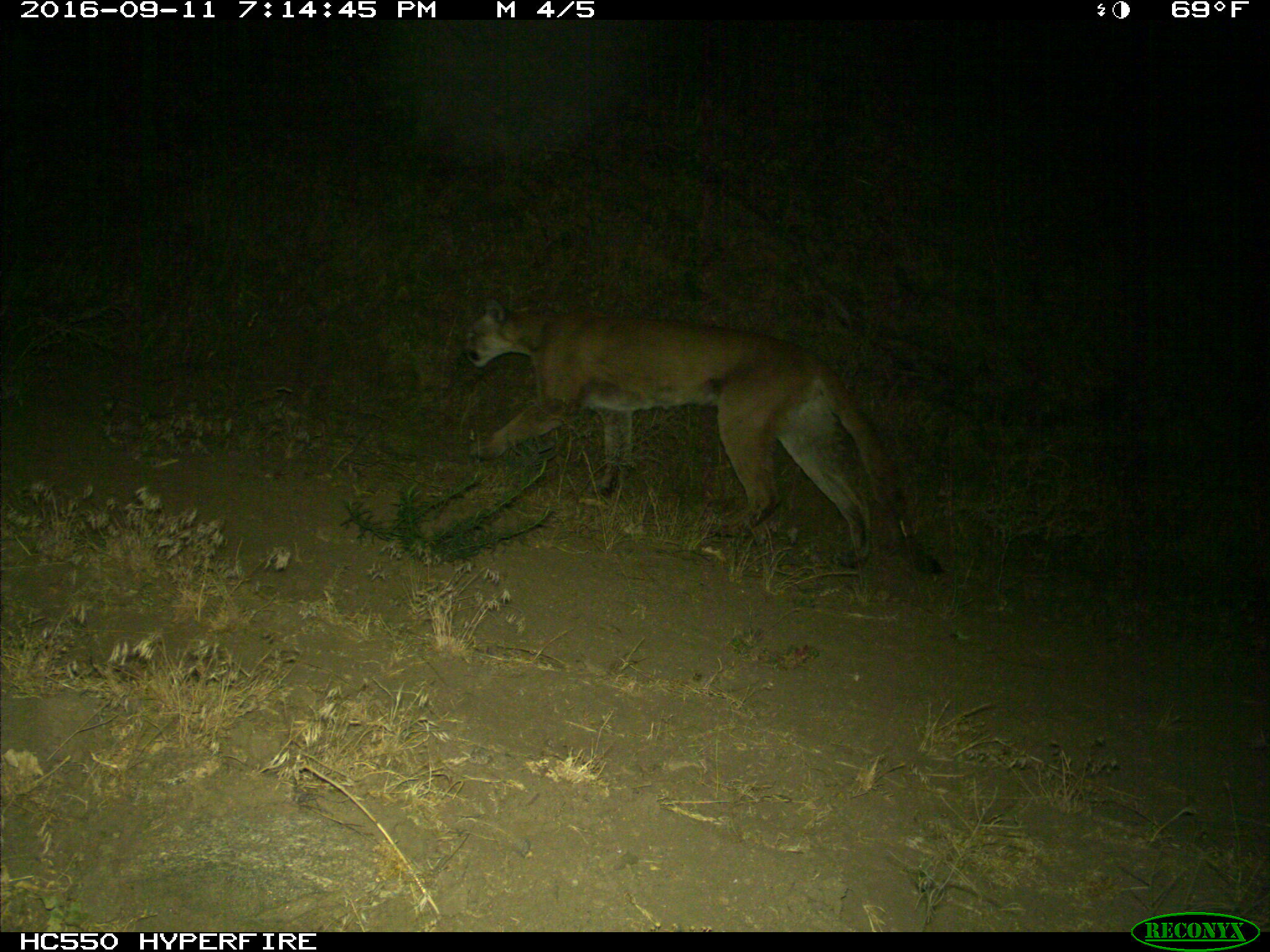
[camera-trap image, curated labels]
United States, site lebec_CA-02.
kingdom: Animalia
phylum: Chordata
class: Mammalia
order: Carnivora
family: Felidae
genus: Puma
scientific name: Puma concolor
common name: mountain lion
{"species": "Puma concolor (mountain lion)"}